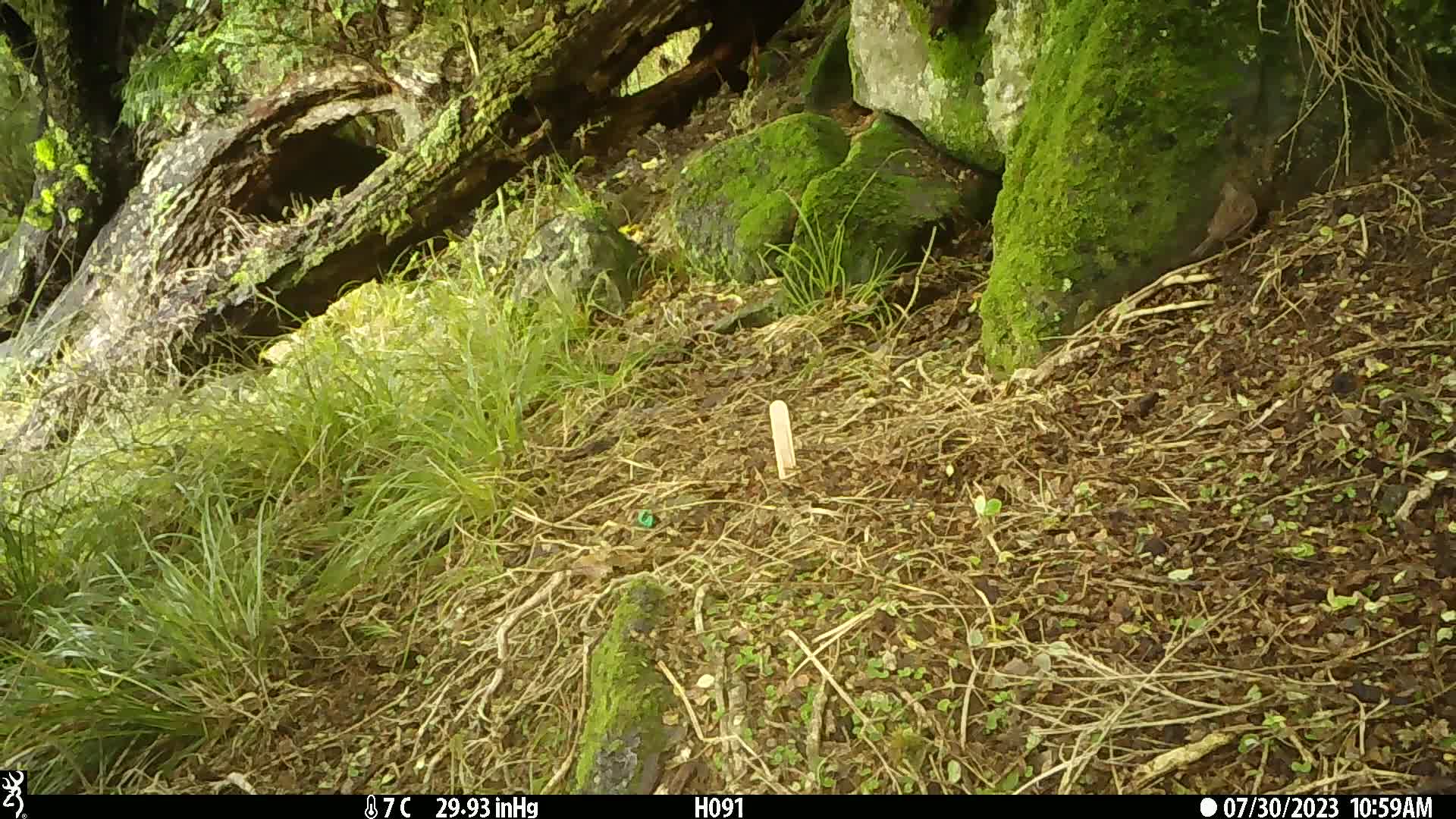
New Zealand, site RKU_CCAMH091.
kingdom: Animalia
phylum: Chordata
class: Aves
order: Passeriformes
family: Prunellidae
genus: Prunella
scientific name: Prunella modularis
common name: dunnock